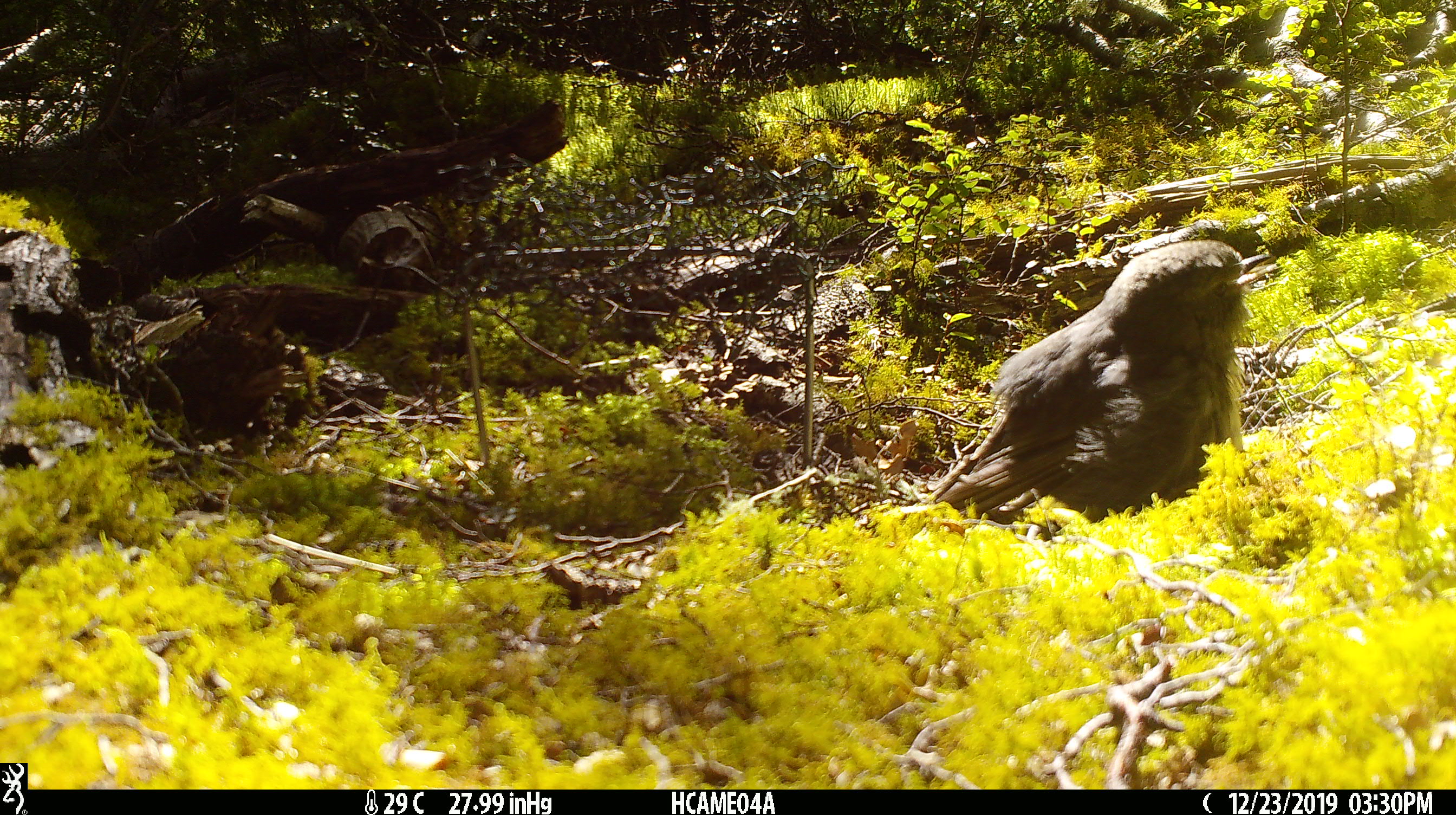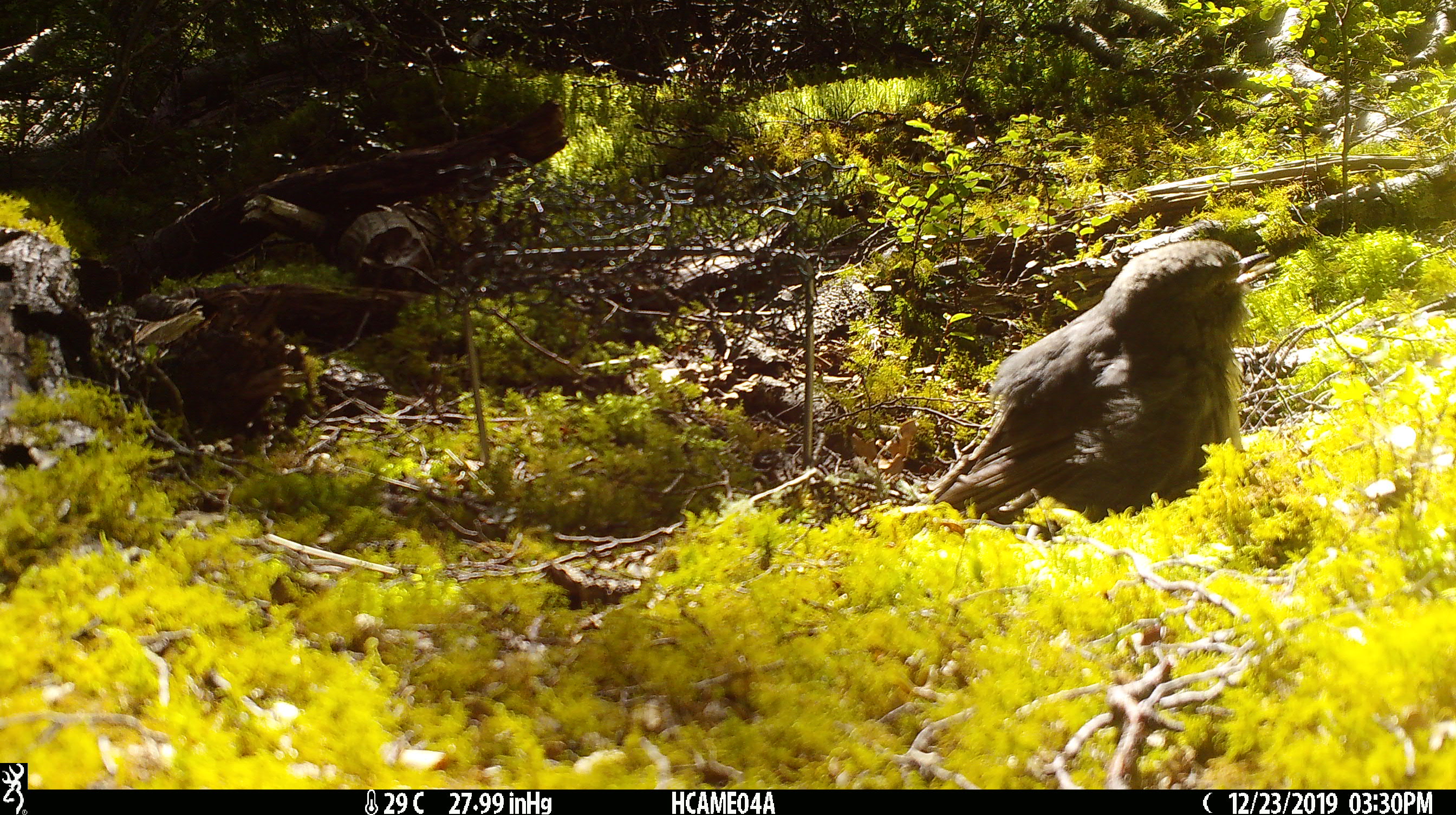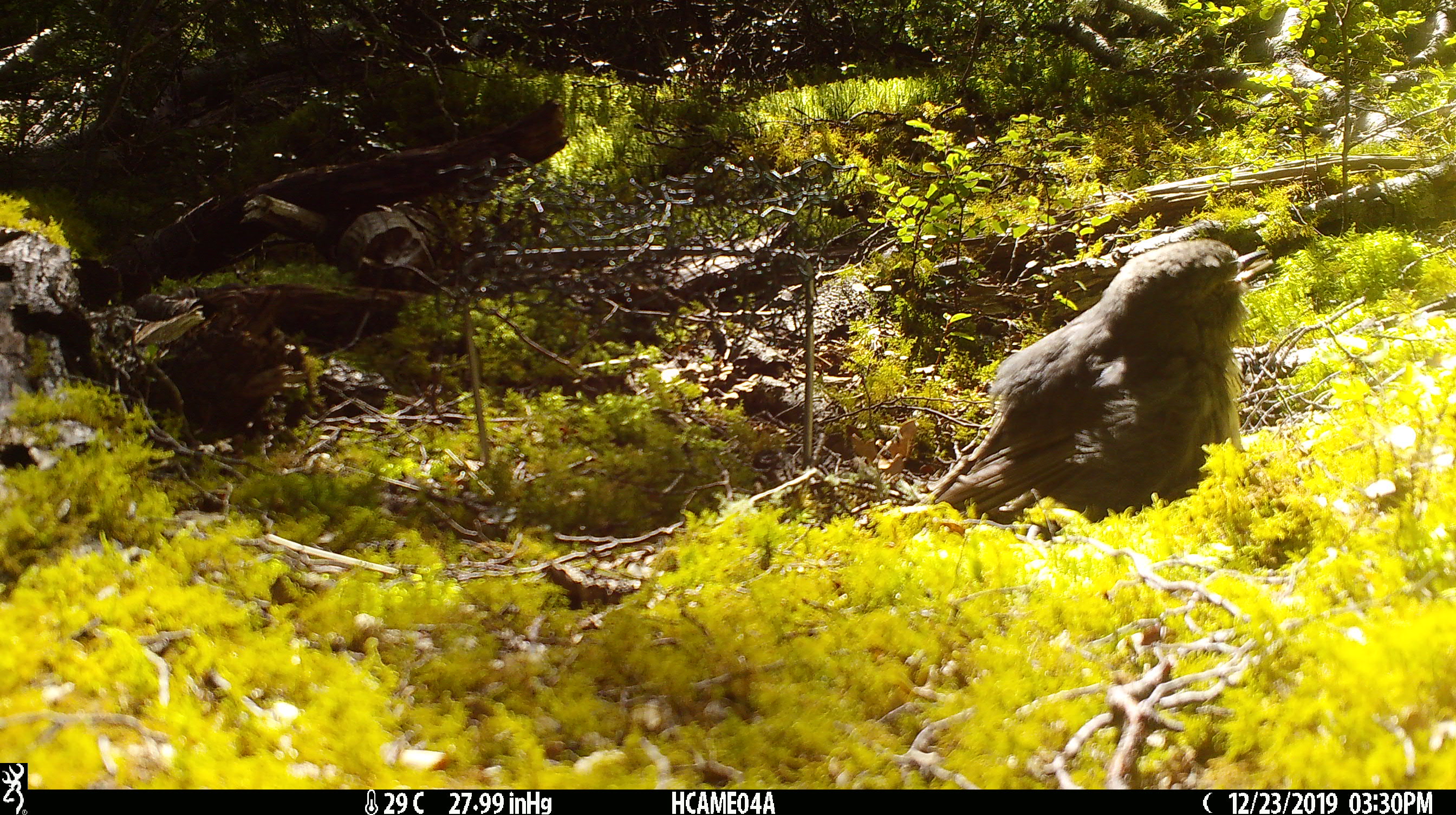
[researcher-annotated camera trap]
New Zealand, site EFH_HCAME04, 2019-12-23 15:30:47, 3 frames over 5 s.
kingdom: Animalia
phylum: Chordata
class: Aves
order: Passeriformes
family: Petroicidae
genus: Petroica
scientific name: Petroica australis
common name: new zealand robin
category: robin